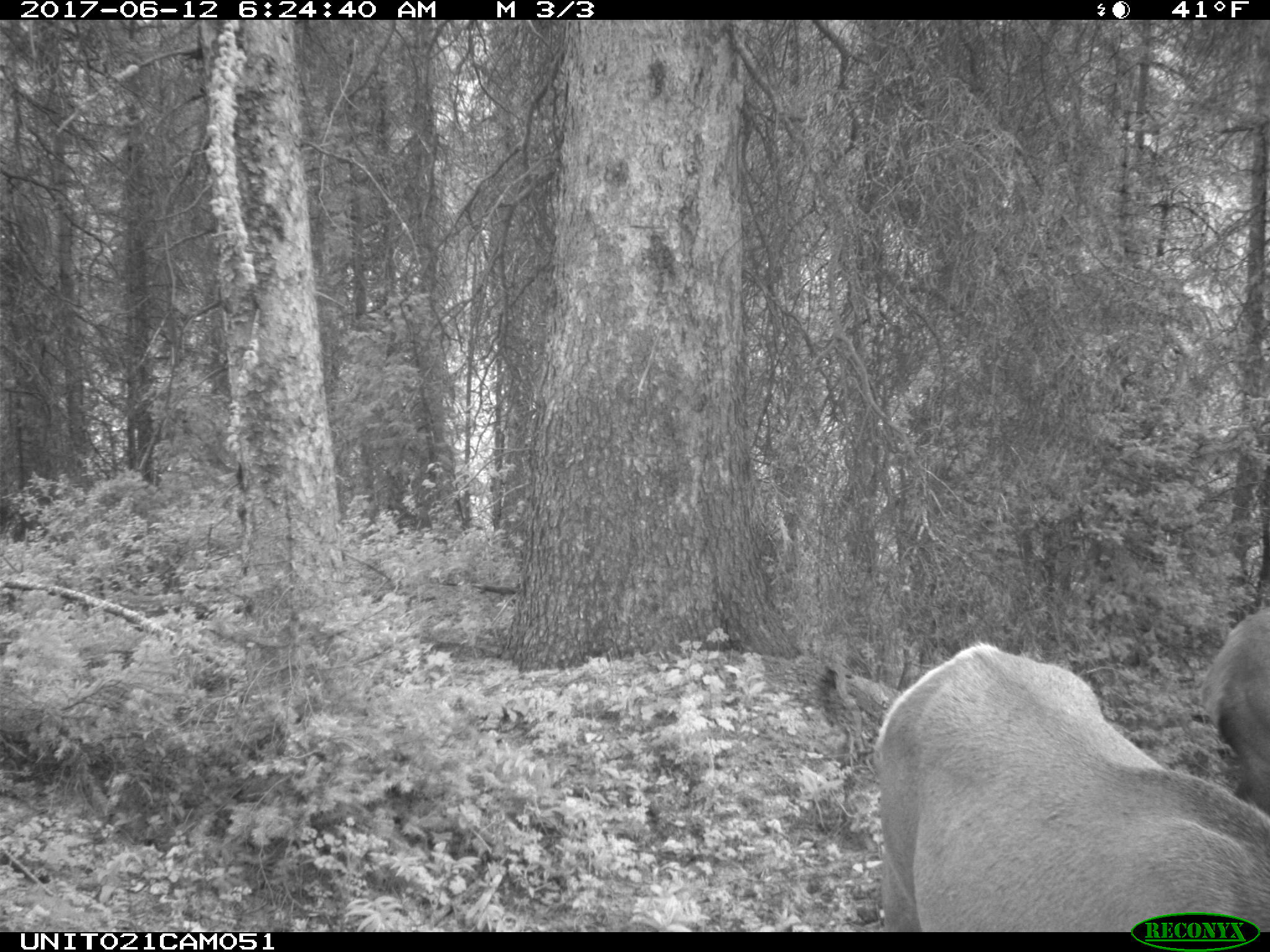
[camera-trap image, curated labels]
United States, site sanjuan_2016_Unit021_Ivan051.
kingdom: Animalia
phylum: Chordata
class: Mammalia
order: Artiodactyla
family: Cervidae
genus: Cervus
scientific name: Cervus elaphus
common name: red deer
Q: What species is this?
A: Cervus elaphus (red deer).